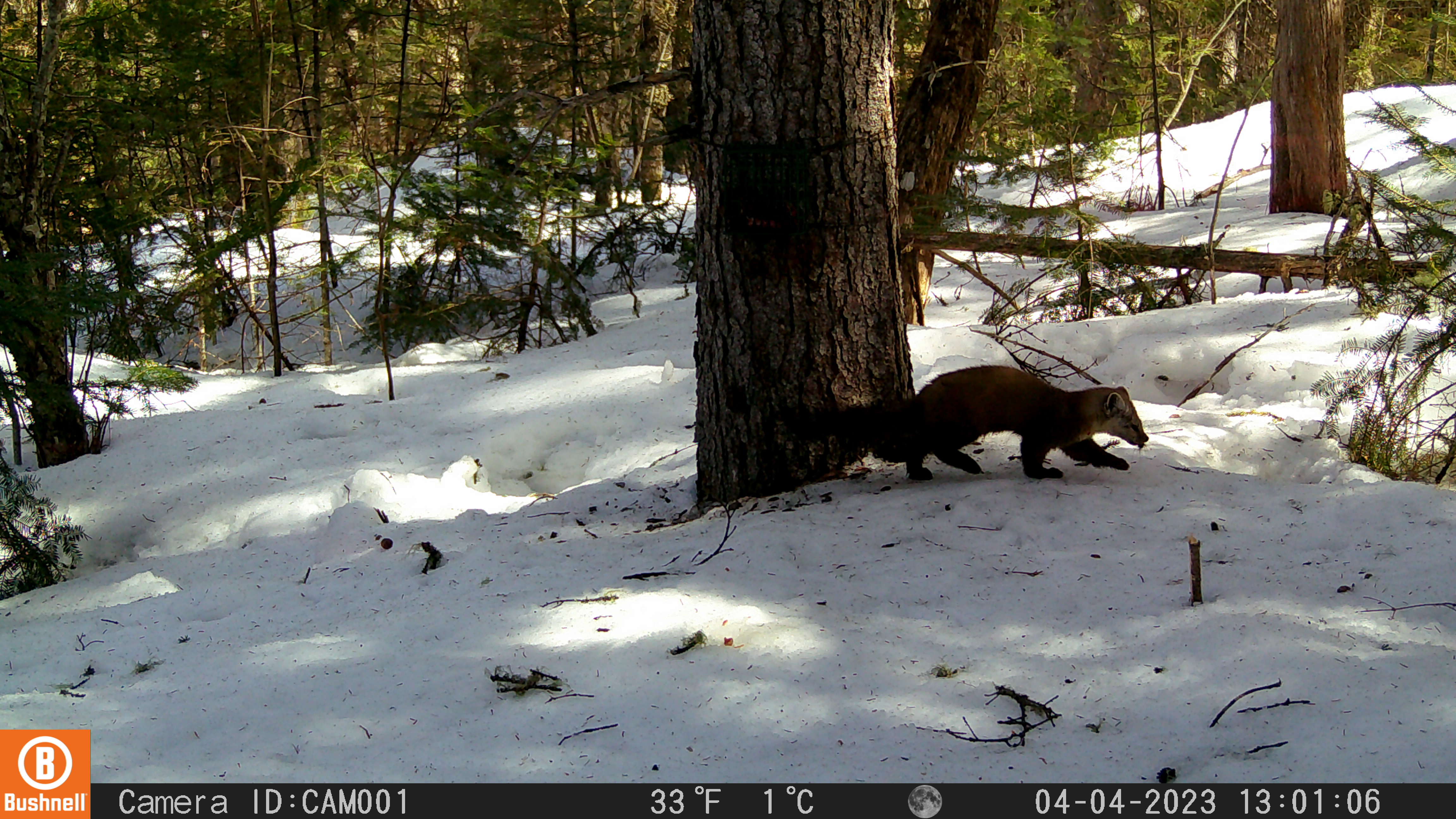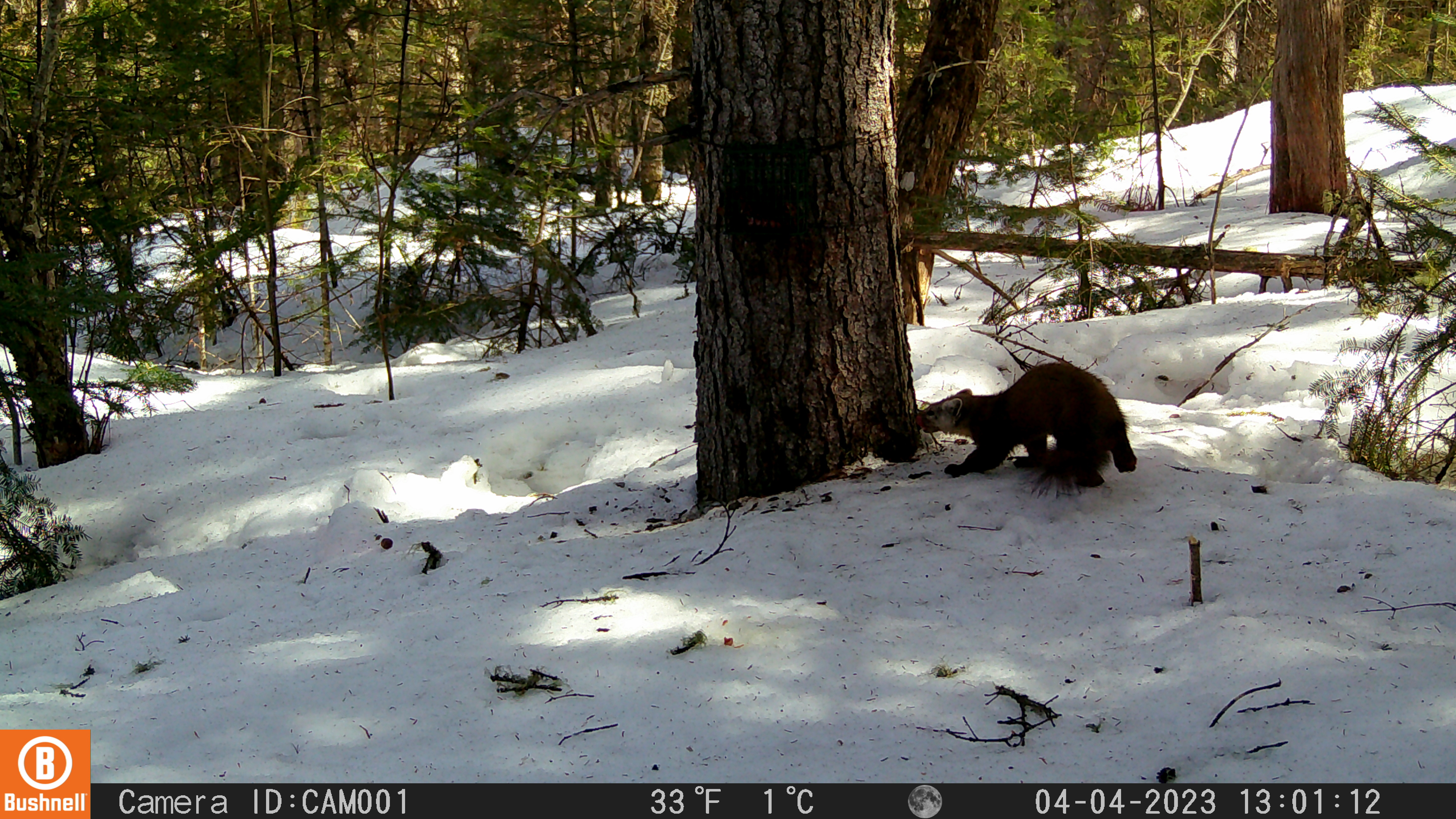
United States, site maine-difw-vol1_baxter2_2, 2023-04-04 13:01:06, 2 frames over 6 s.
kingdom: Animalia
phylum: Chordata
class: Mammalia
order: Carnivora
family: Mustelidae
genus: Martes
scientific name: Martes americana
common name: american marten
American marten (Martes americana).